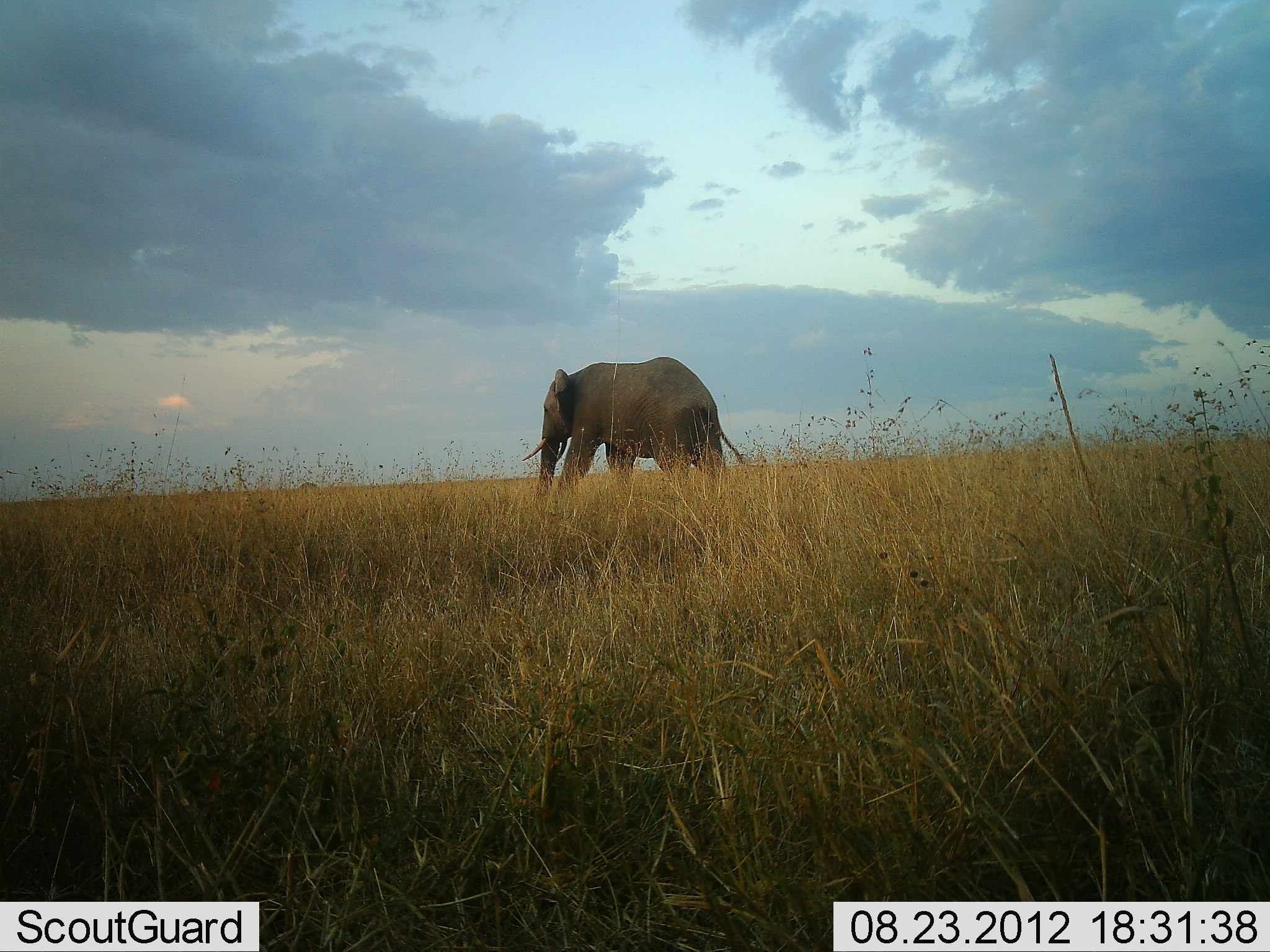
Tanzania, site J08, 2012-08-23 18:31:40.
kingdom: Animalia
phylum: Chordata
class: Mammalia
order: Proboscidea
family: Elephantidae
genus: Loxodonta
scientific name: Loxodonta africana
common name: african bush elephant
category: elephant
Elephant (african bush elephant) (Loxodonta africana), count 1. Behavior (volunteer vote fractions): standing 18%, resting 0%, moving 73%, interacting 0%. Young present (vote fraction): 0%. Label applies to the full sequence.